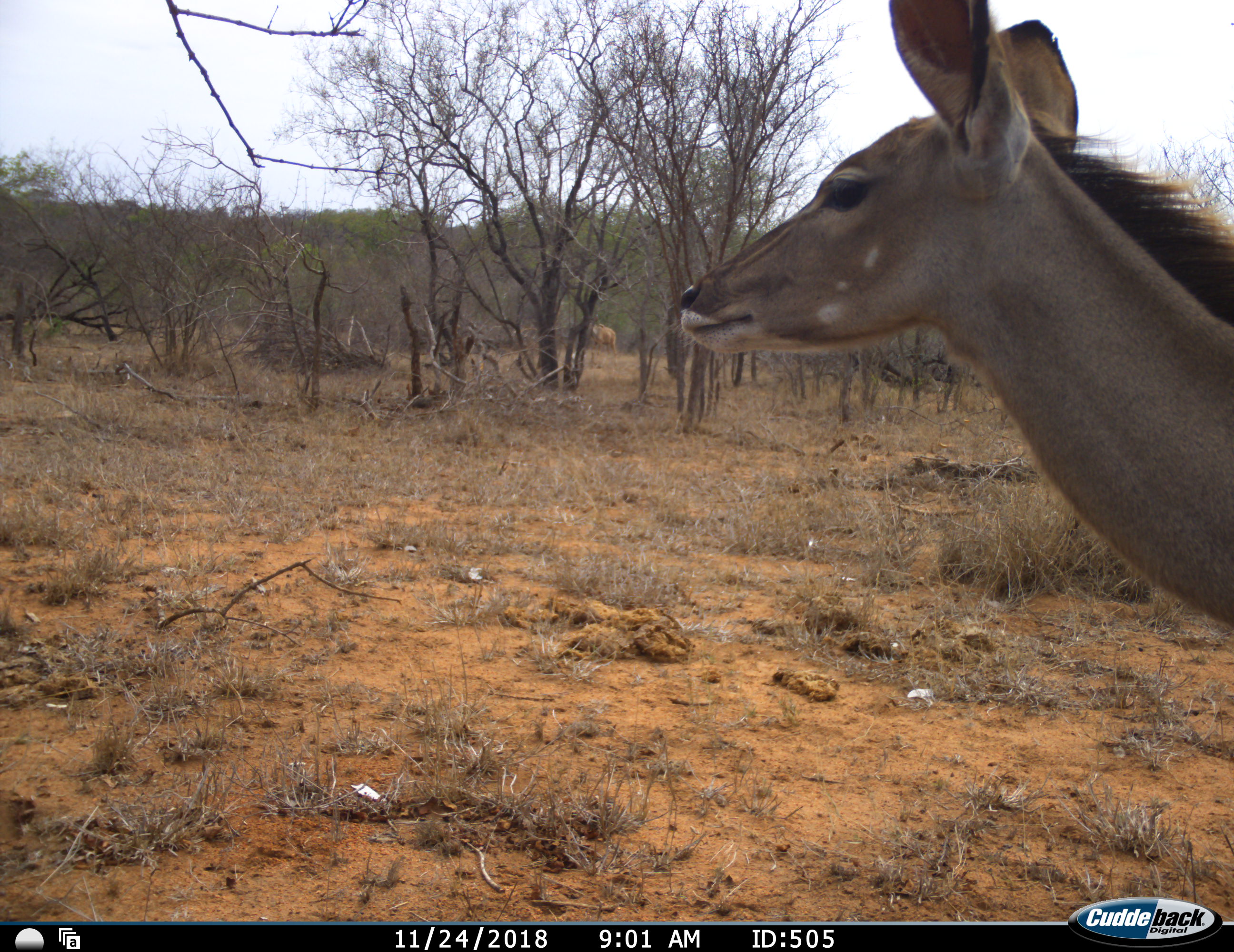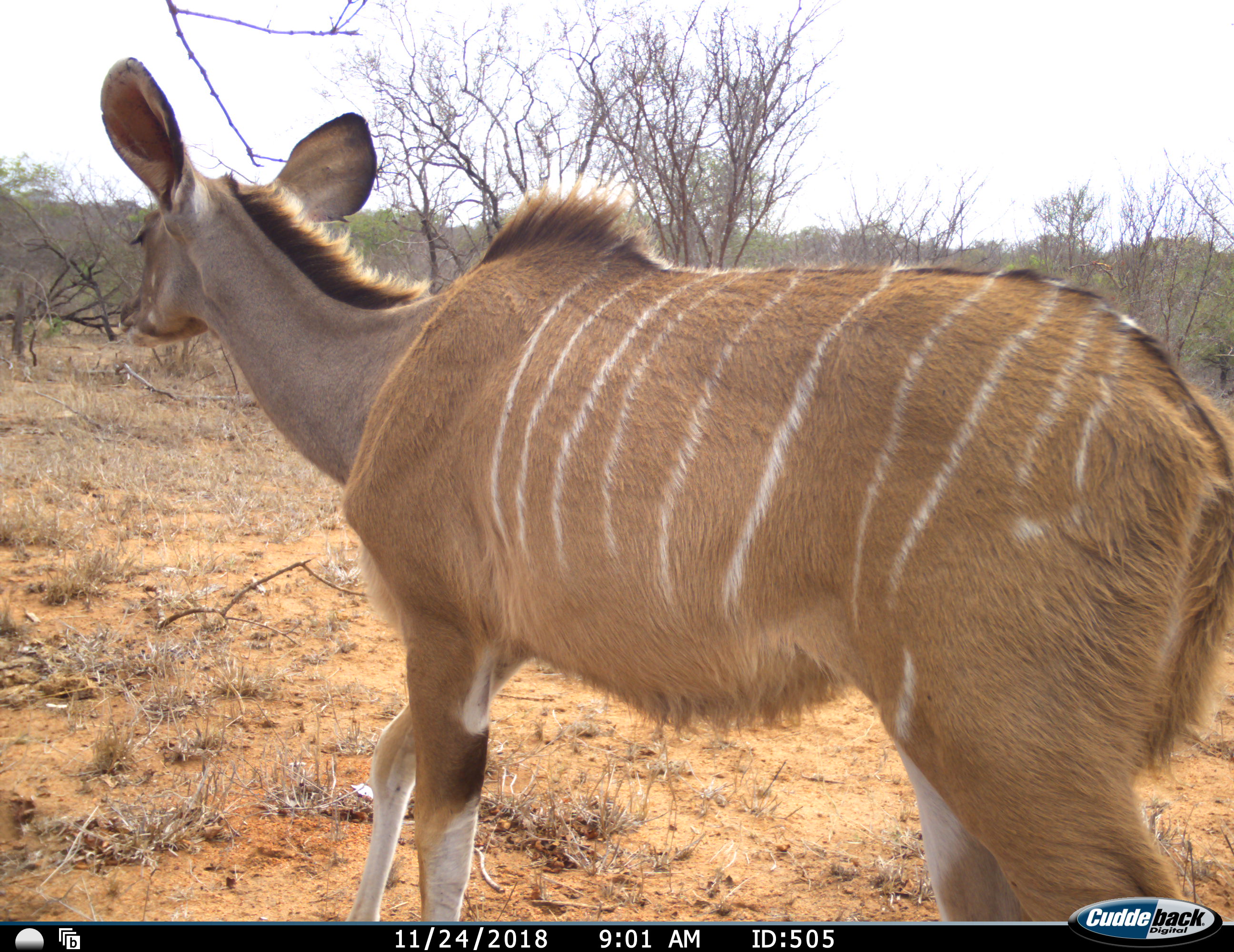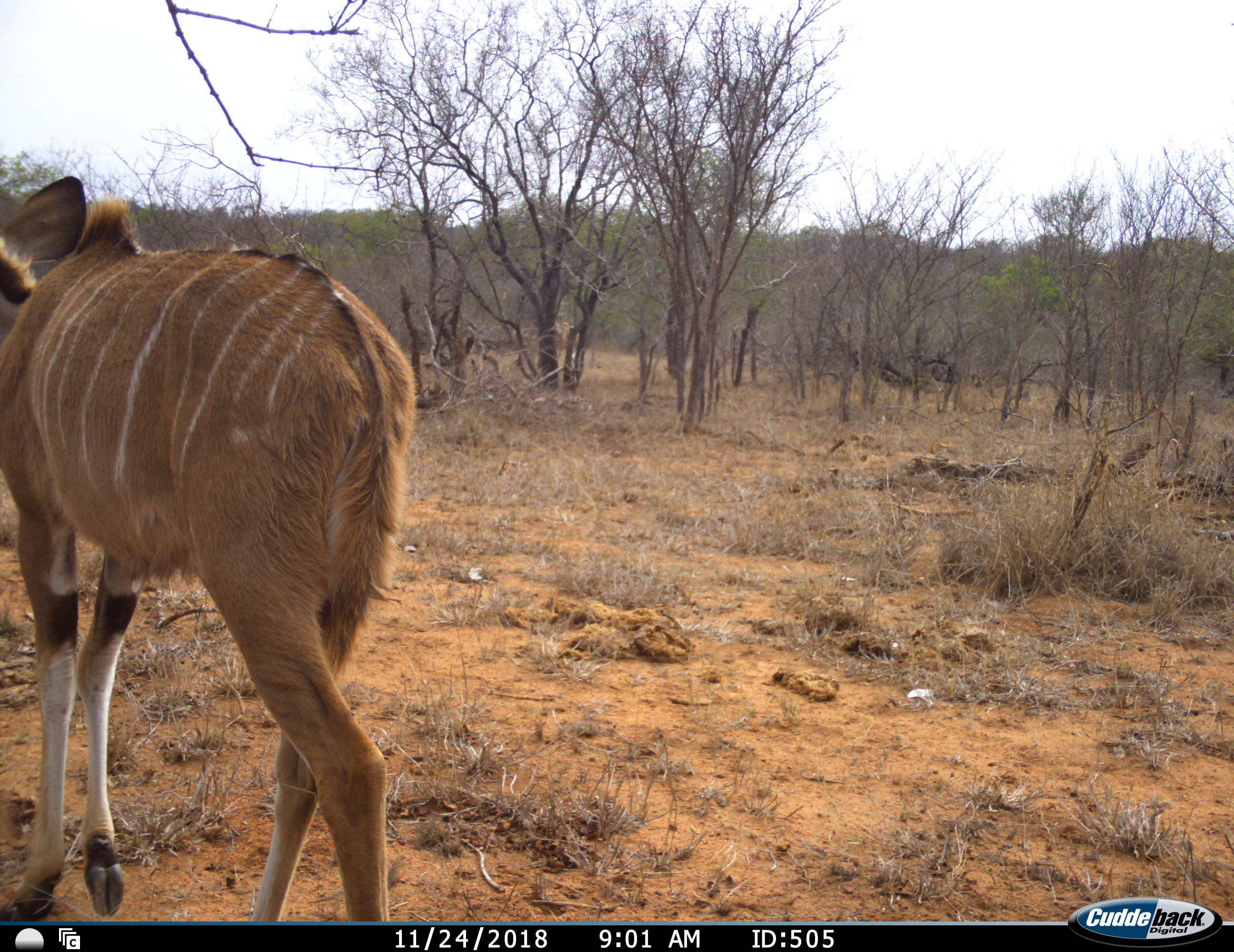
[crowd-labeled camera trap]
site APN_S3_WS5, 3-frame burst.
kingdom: Animalia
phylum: Chordata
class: Mammalia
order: Artiodactyla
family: Bovidae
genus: Tragelaphus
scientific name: Tragelaphus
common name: kudu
Kudu (Tragelaphus), count 1. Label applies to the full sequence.